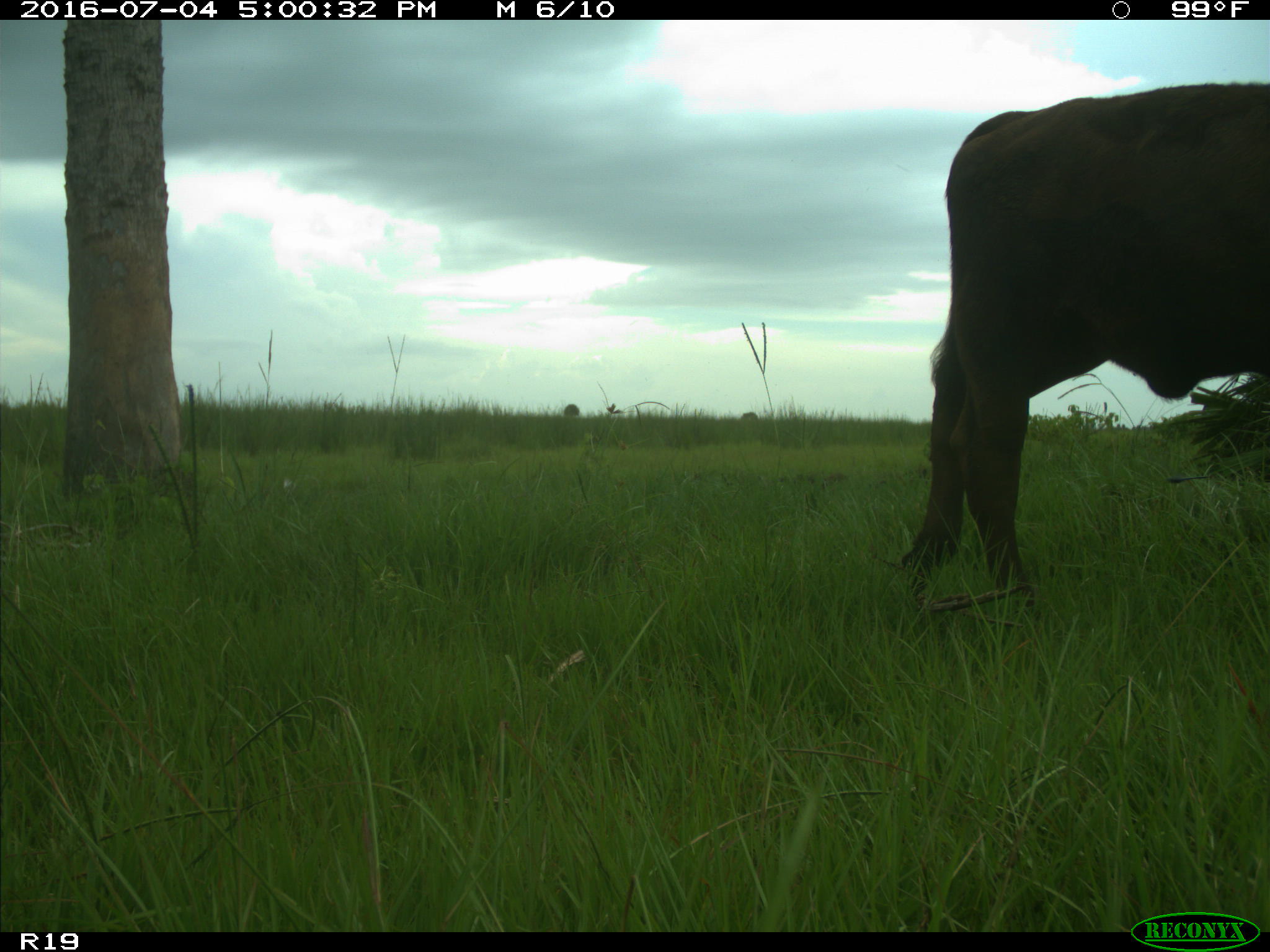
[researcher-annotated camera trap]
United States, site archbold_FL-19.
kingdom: Animalia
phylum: Chordata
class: Mammalia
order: Artiodactyla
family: Bovidae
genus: Bos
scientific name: Bos taurus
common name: domestic cow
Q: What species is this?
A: Bos taurus (domestic cow).